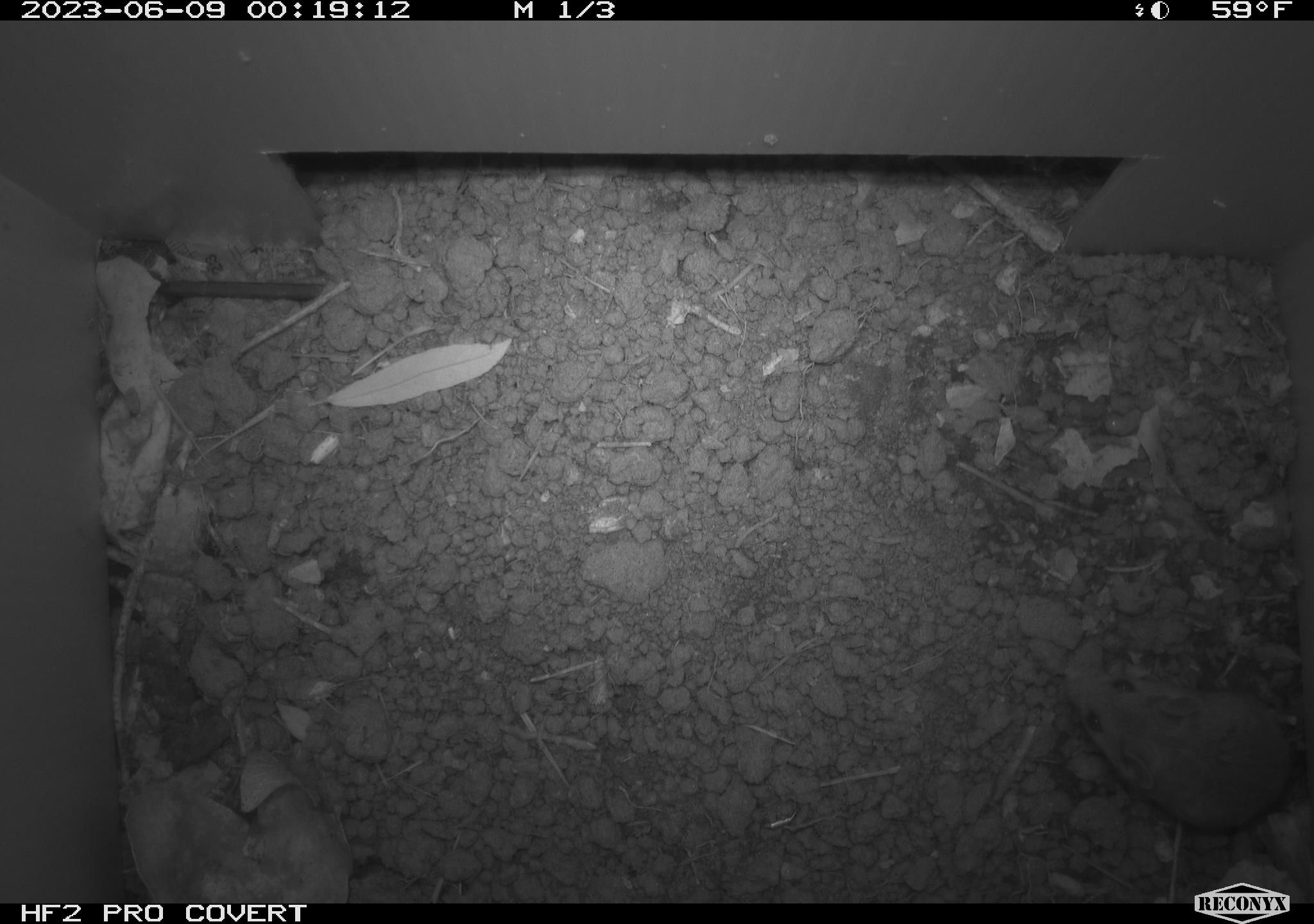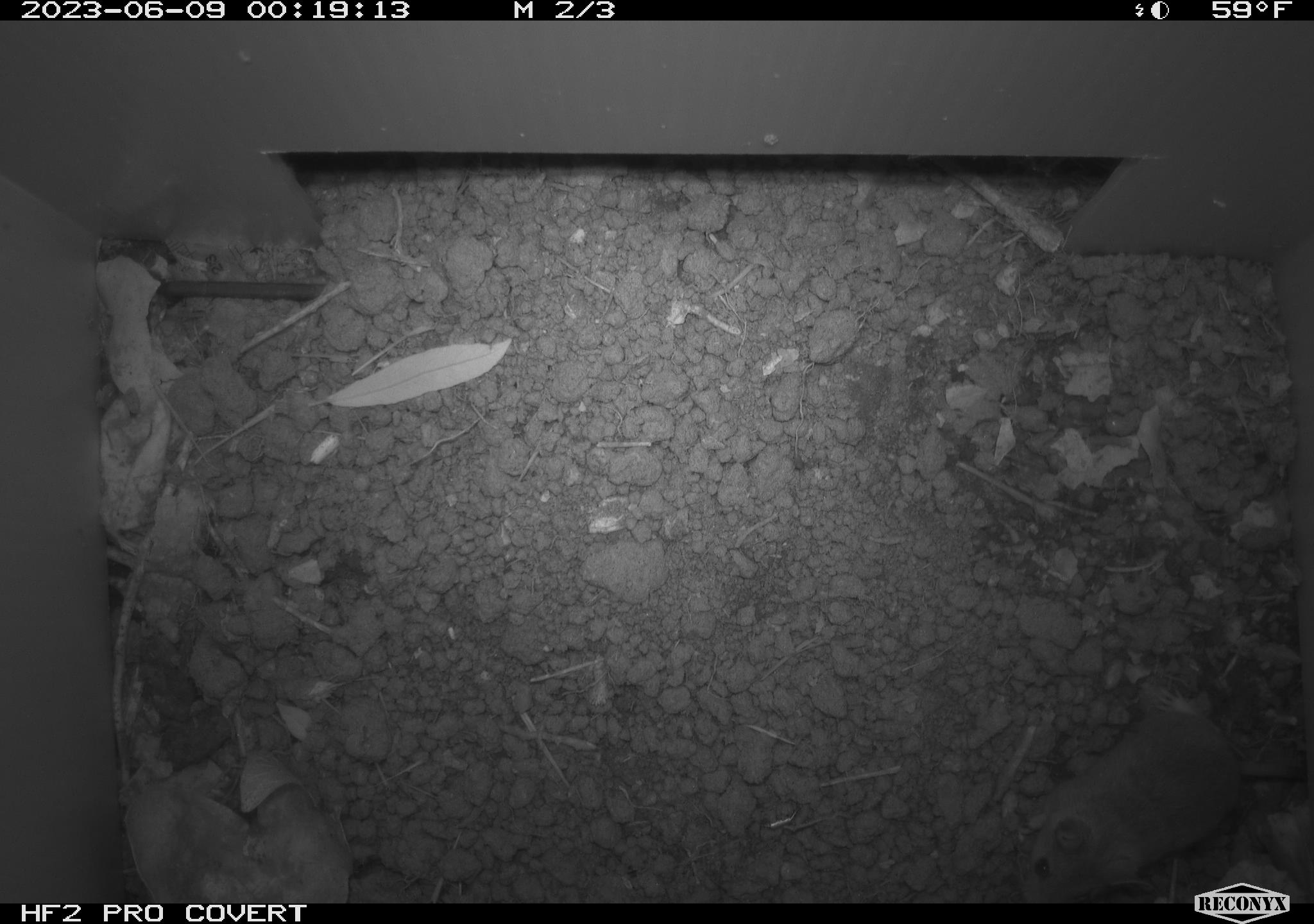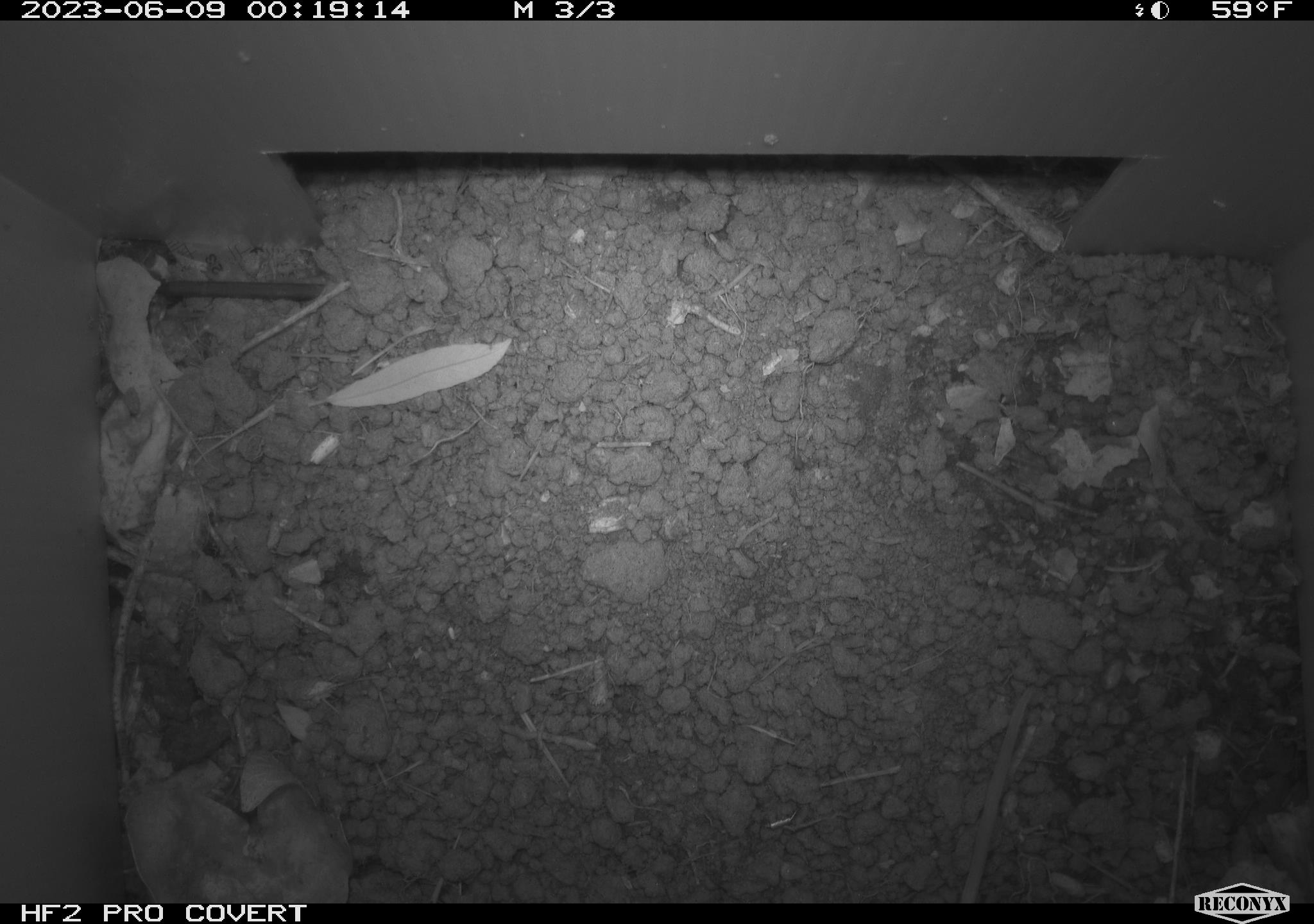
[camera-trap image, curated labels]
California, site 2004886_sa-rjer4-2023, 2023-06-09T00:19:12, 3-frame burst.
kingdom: Animalia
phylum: Chordata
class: Mammalia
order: Rodentia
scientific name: Rodentia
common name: mouse species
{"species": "mouse species (Rodentia)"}